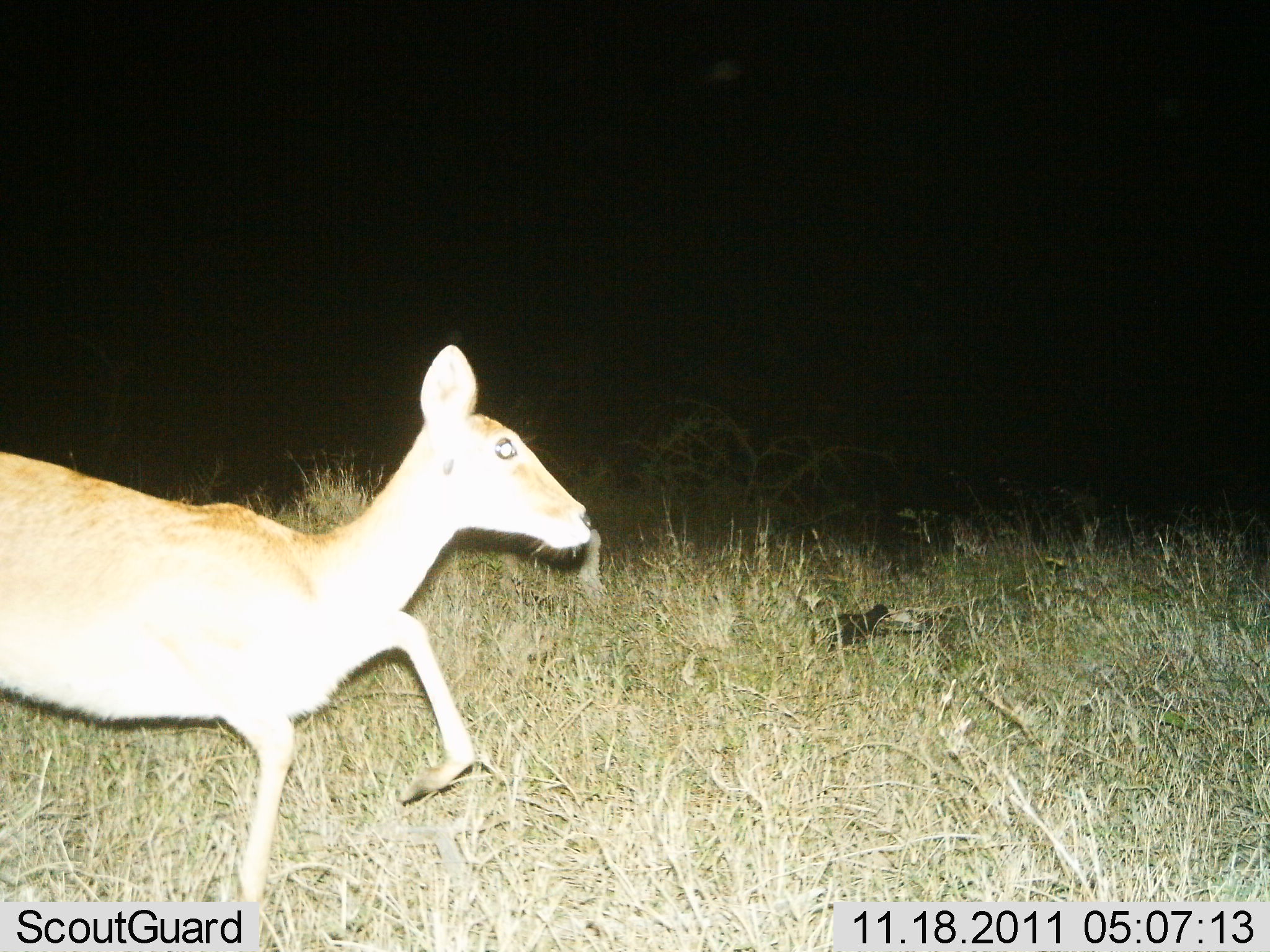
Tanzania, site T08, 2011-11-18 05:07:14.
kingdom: Animalia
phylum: Chordata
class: Mammalia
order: Artiodactyla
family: Bovidae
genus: Redunca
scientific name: Redunca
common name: reedbuck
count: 1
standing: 38%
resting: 0%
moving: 62%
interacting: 0%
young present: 0%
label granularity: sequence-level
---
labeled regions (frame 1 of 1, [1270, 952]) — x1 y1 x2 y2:
animal: 1 343 602 952